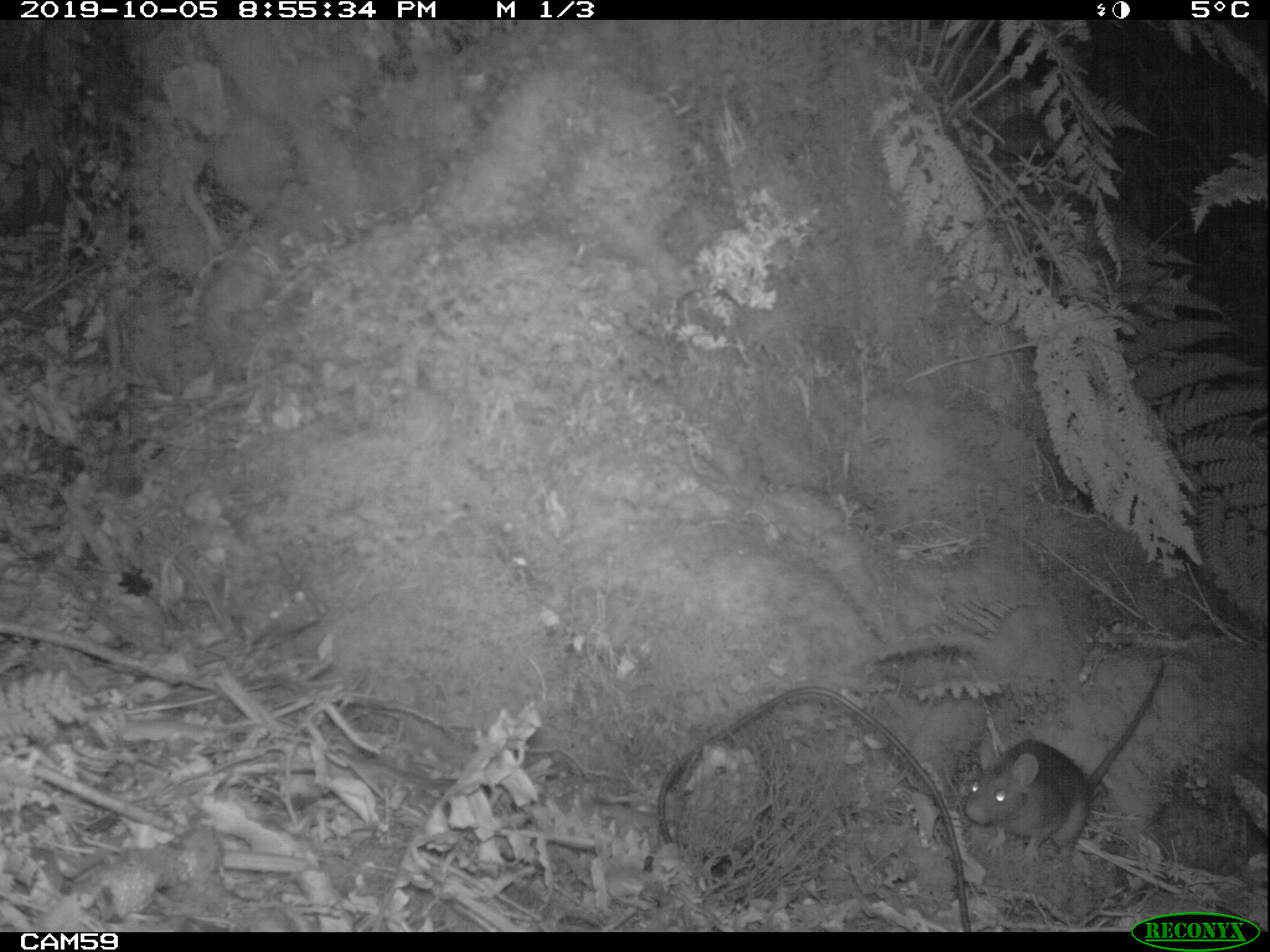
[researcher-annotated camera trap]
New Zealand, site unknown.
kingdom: Animalia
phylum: Chordata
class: Mammalia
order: Rodentia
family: Muridae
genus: Rattus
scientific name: Rattus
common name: rat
Rat (Rattus).